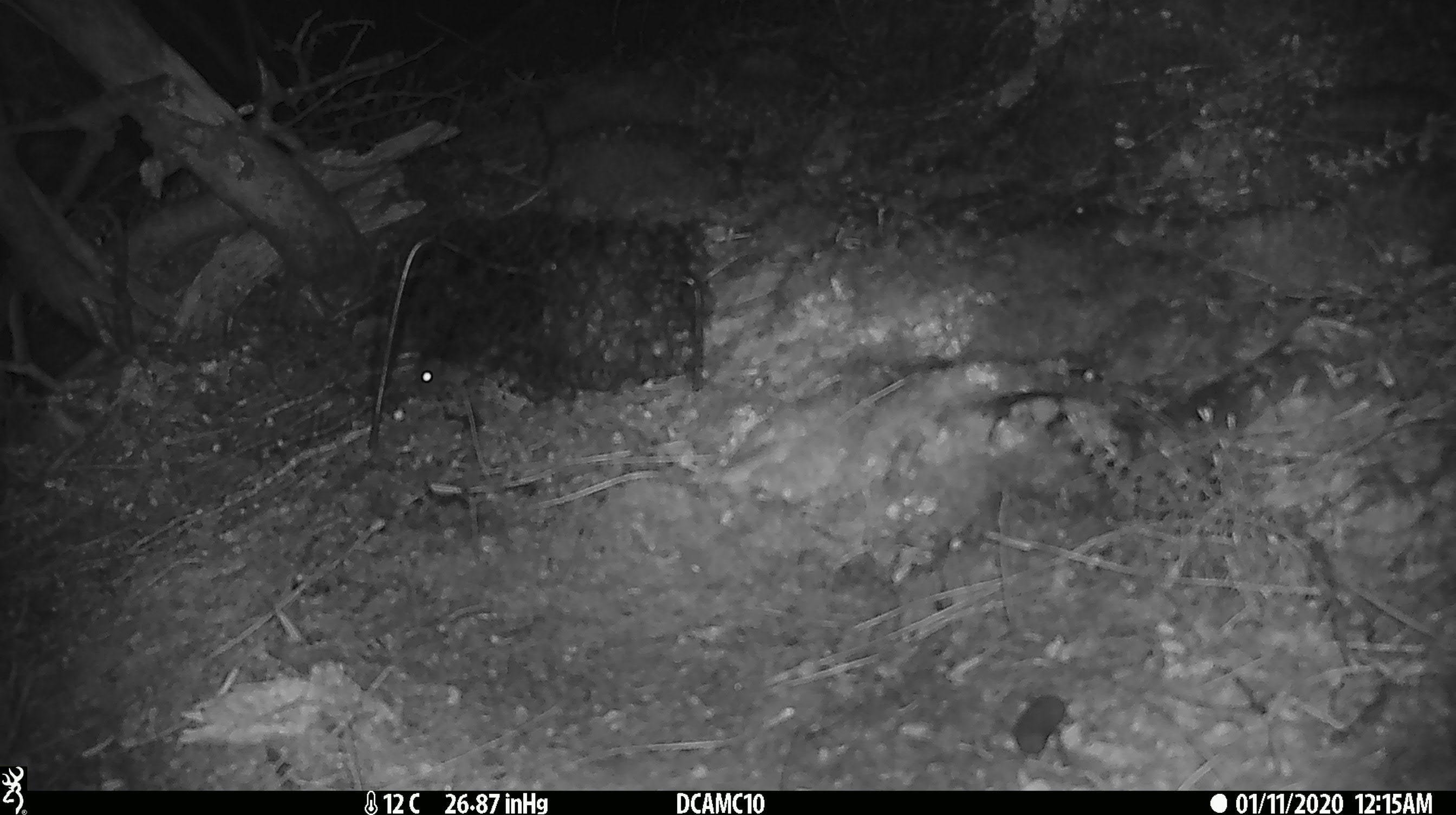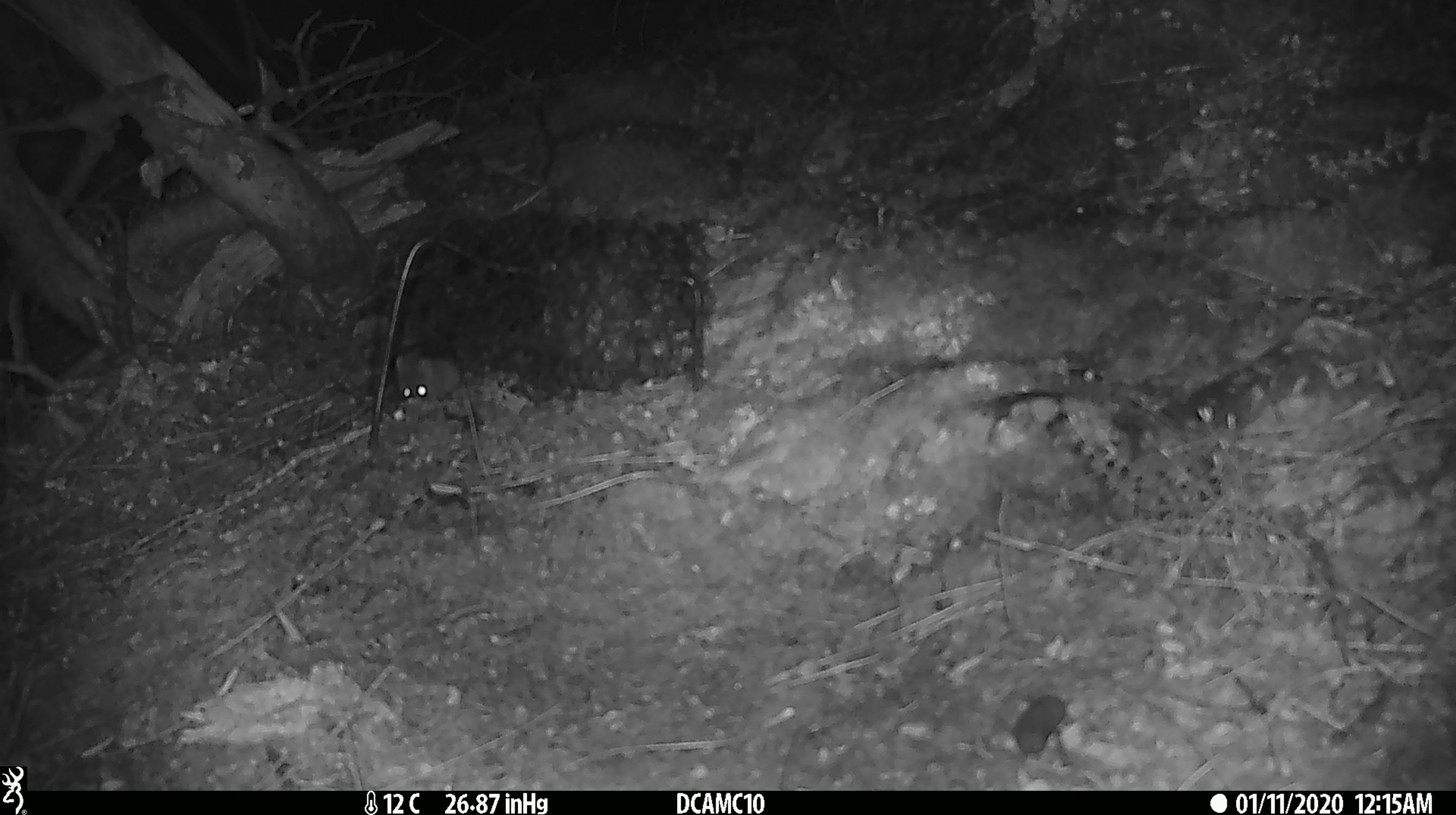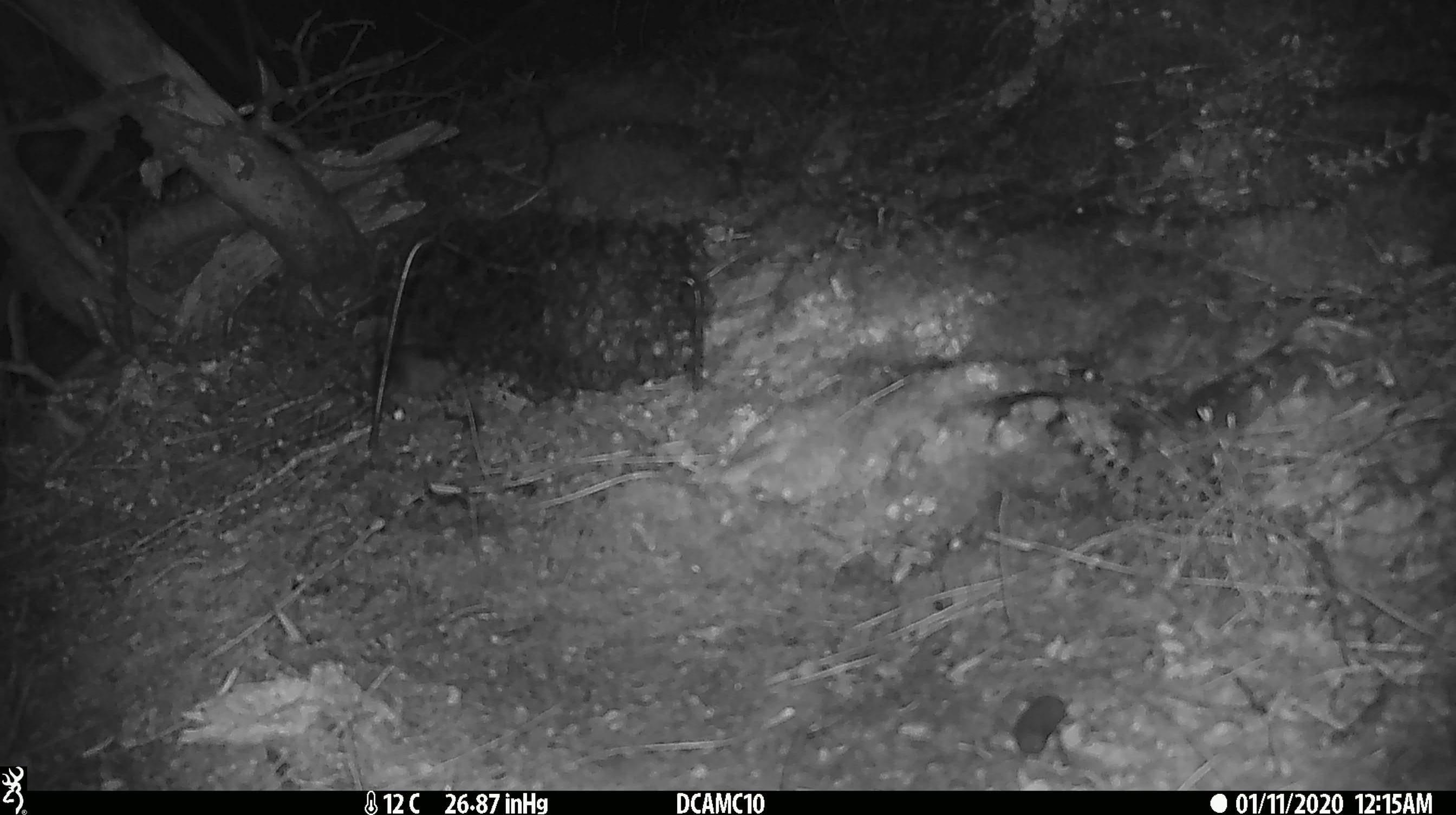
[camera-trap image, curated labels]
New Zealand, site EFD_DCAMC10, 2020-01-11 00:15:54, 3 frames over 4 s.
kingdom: Animalia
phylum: Chordata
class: Mammalia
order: Rodentia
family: Muridae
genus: Mus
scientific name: Mus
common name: mouse